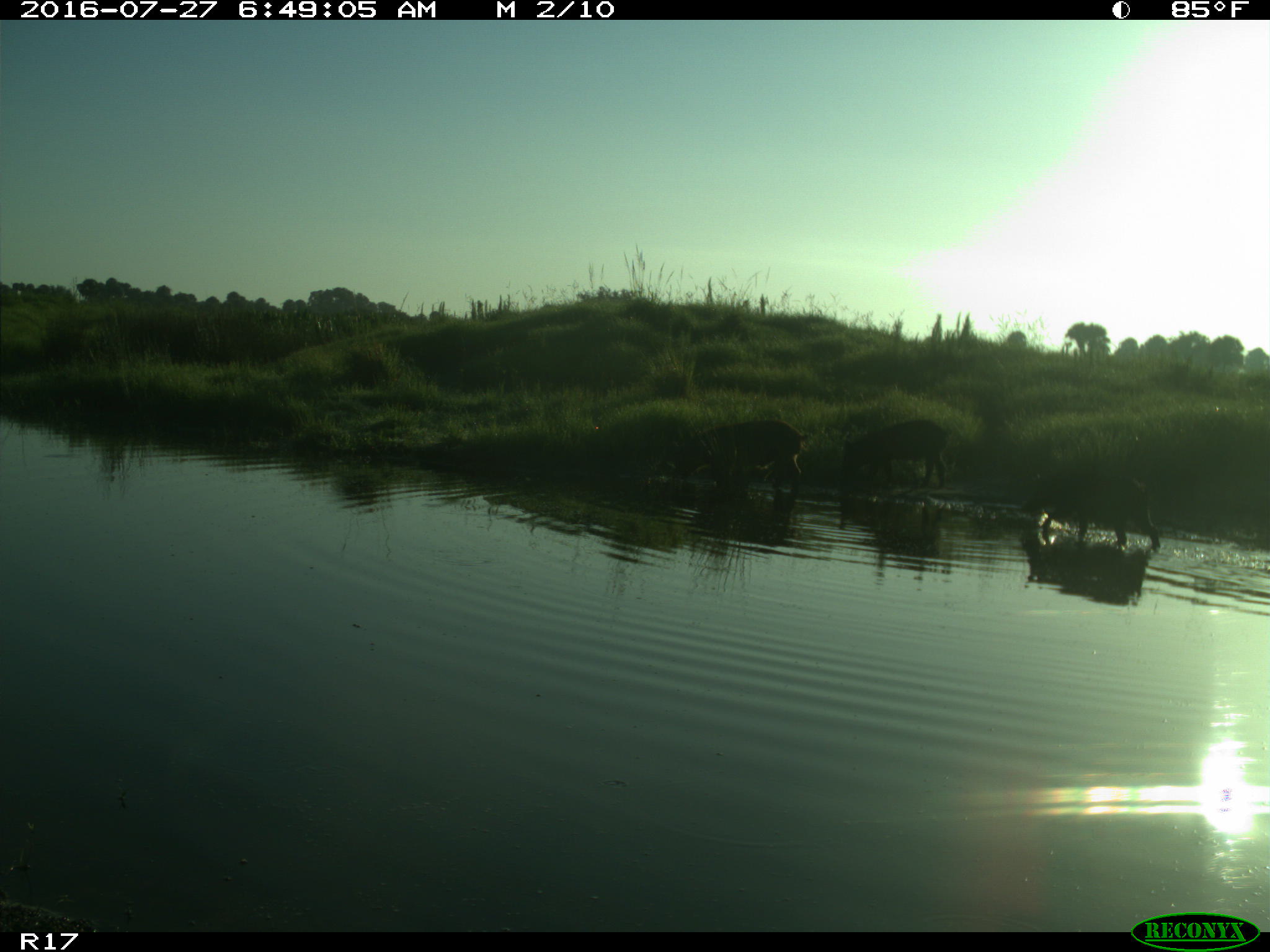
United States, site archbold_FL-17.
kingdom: Animalia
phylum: Chordata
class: Mammalia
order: Artiodactyla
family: Suidae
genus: Sus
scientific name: Sus scrofa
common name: wild boar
Sus scrofa (wild boar).